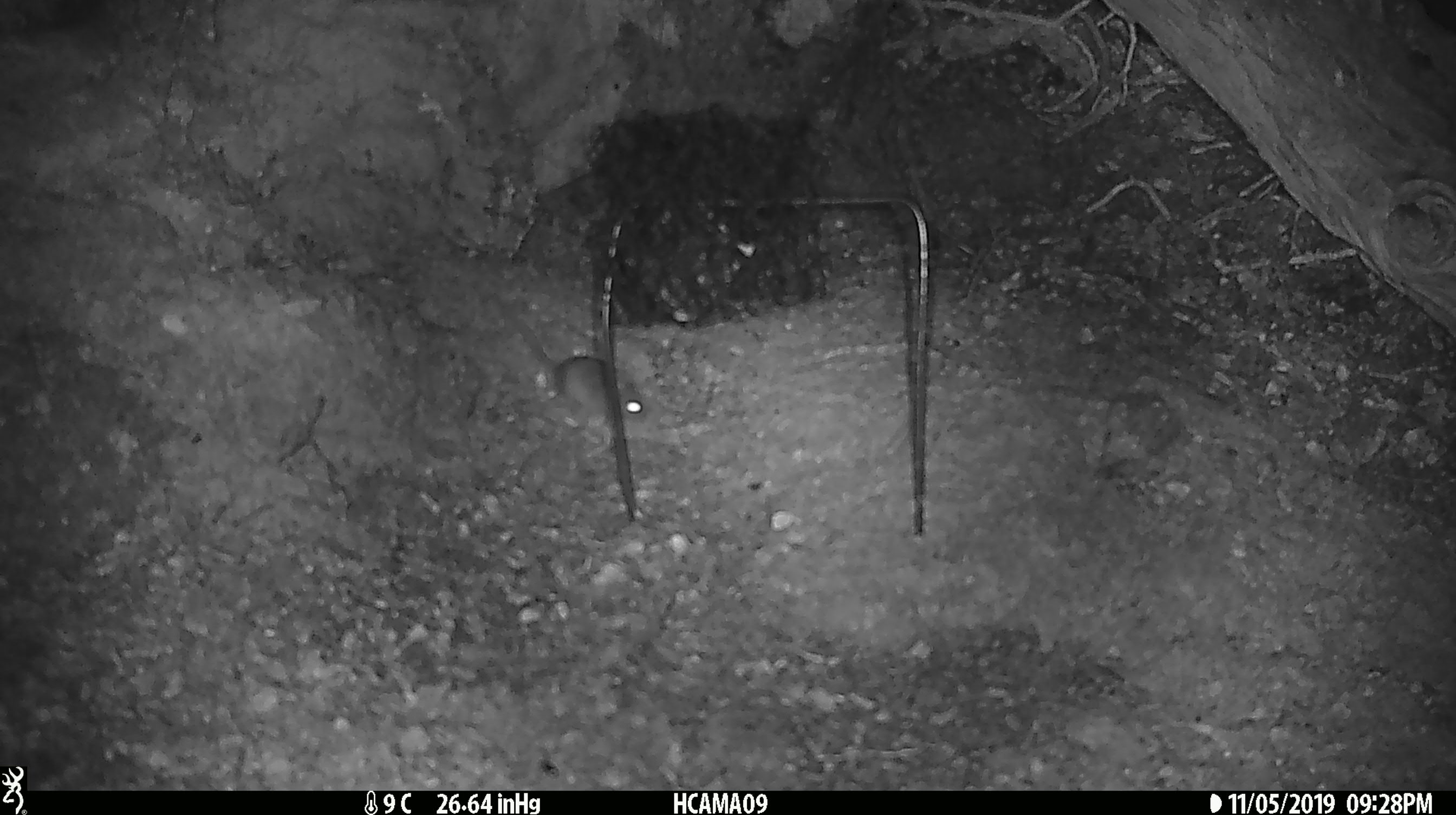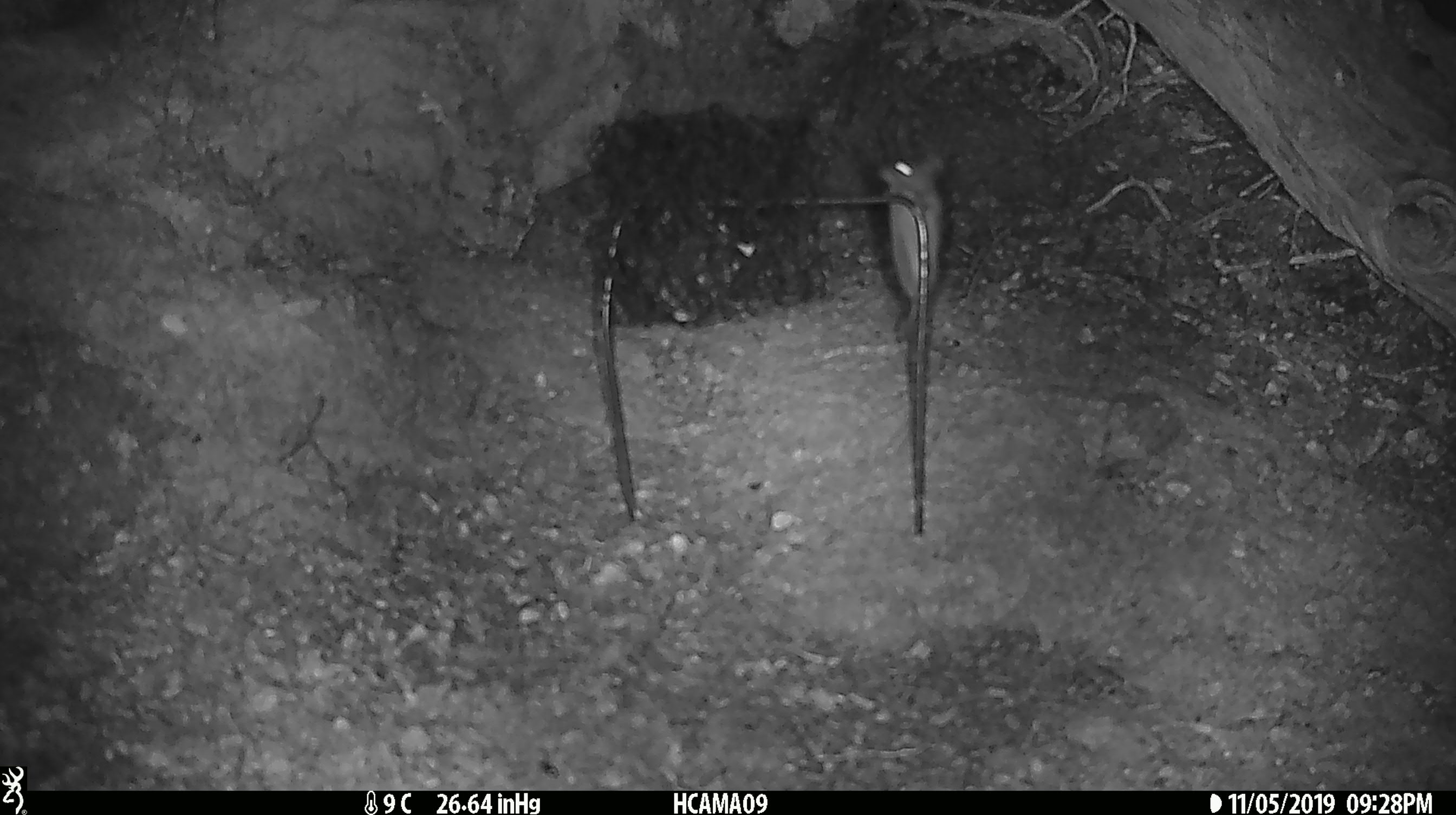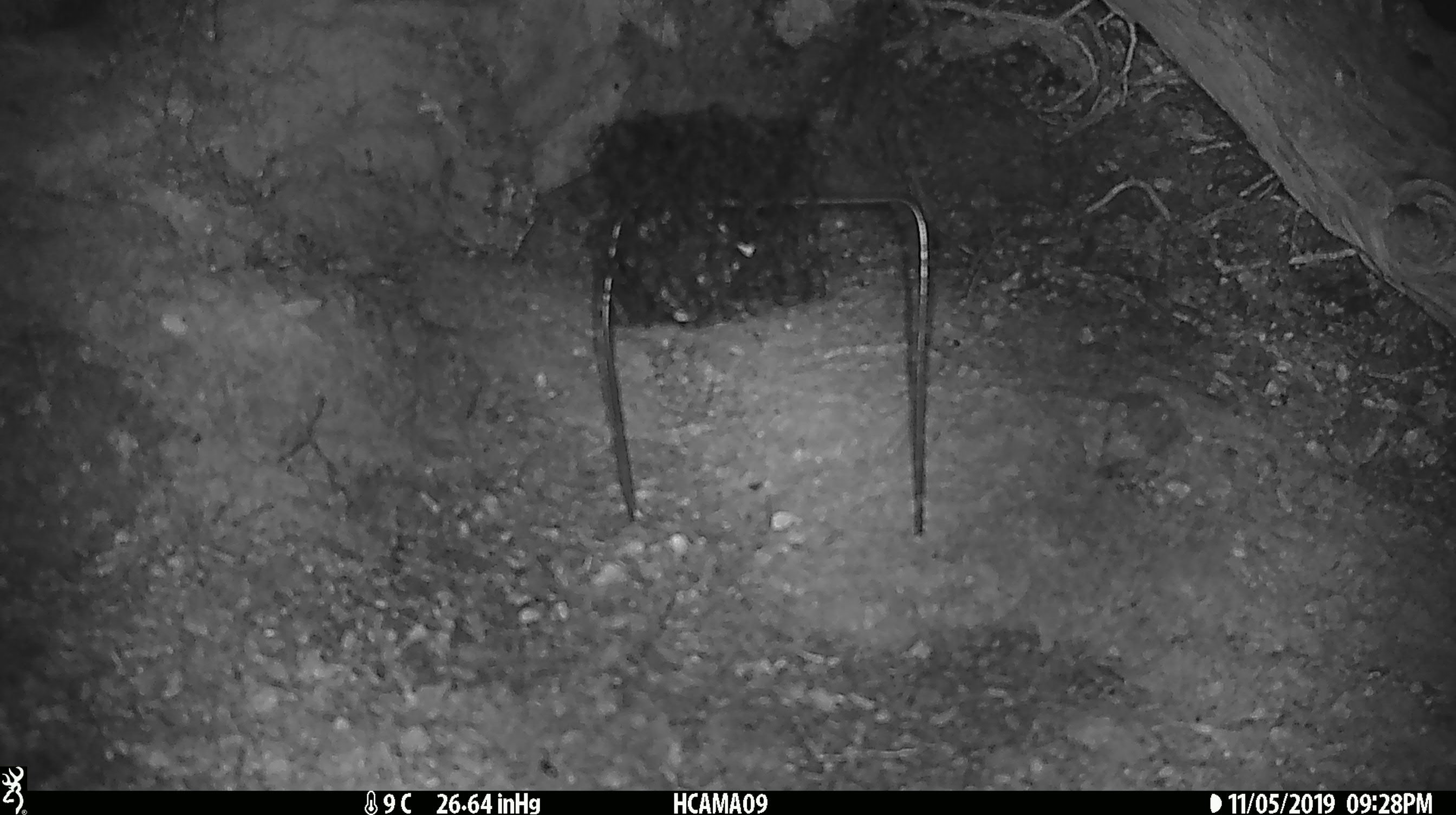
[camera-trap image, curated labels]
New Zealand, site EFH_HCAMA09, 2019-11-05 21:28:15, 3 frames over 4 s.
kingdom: Animalia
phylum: Chordata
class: Mammalia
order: Rodentia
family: Muridae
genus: Mus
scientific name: Mus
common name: mouse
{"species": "mouse (Mus)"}